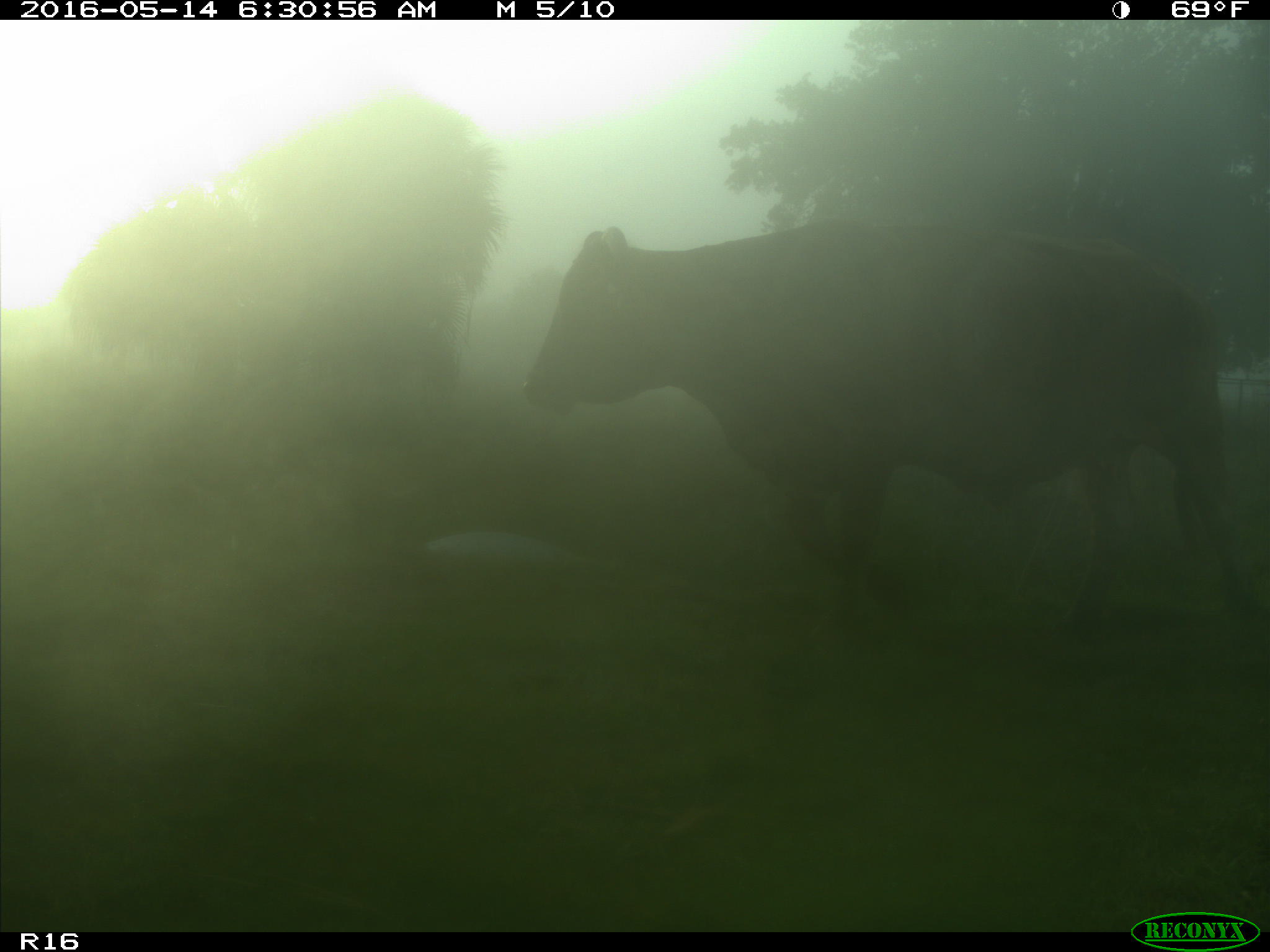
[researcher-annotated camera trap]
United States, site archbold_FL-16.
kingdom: Animalia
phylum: Chordata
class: Mammalia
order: Artiodactyla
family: Bovidae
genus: Bos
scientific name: Bos taurus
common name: domestic cow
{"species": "Bos taurus (domestic cow)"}